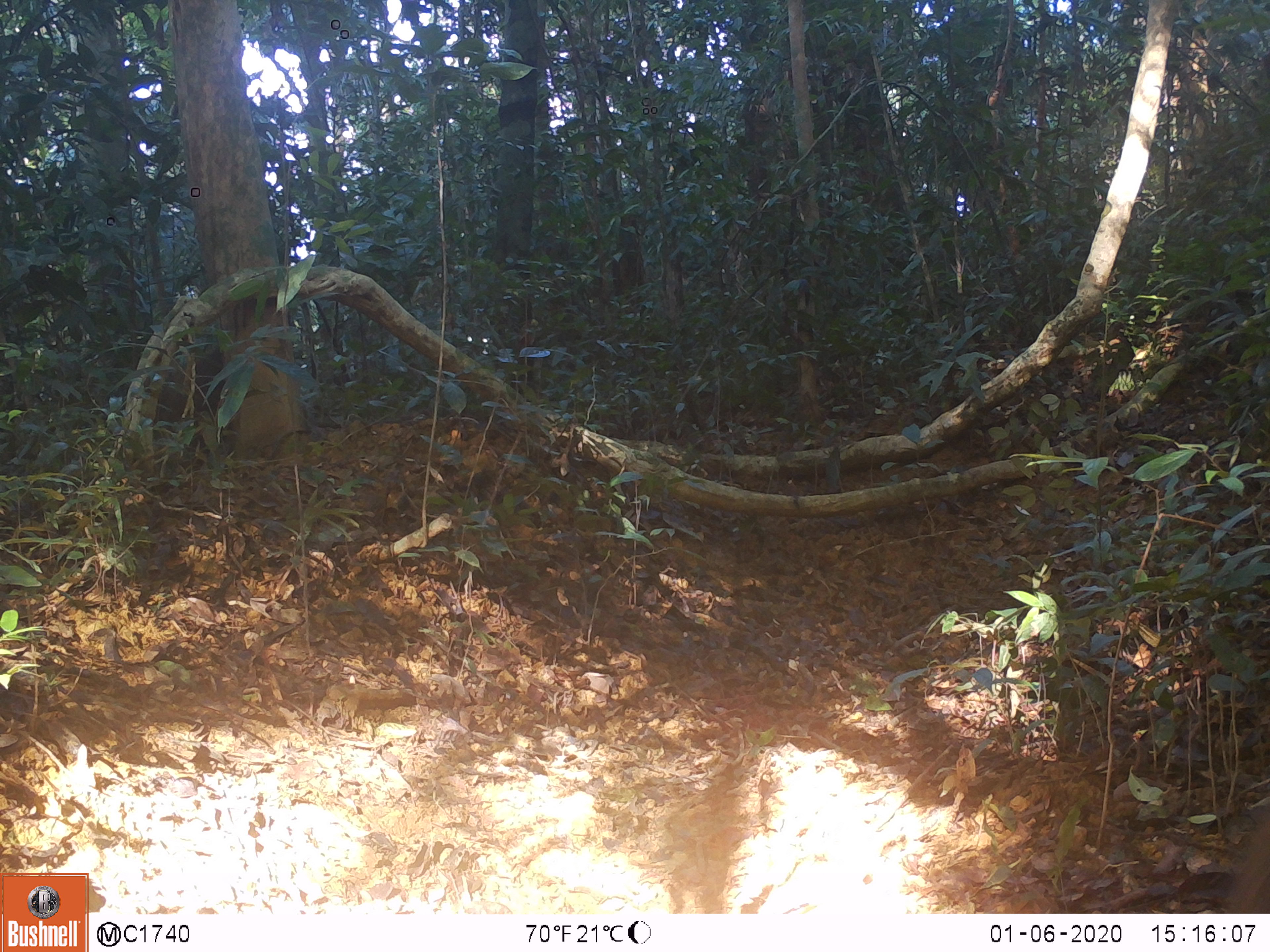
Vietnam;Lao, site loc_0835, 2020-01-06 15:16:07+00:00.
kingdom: Animalia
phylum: Chordata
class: Mammalia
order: Artiodactyla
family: Suidae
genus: Sus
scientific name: Sus scrofa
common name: eurasian wild pig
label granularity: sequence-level